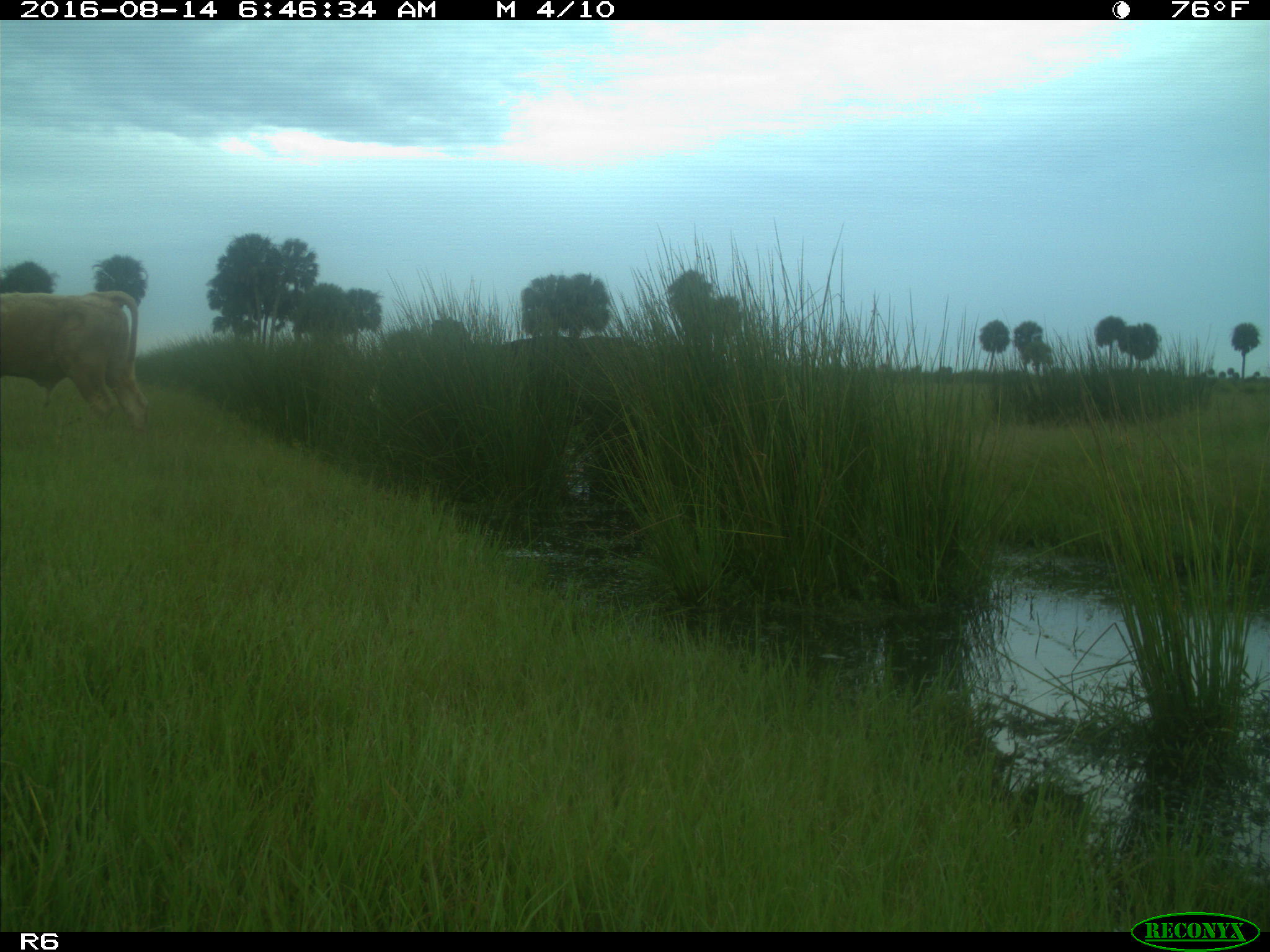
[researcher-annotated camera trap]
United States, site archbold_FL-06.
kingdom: Animalia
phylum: Chordata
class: Mammalia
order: Artiodactyla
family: Bovidae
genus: Bos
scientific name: Bos taurus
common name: domestic cow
Bos taurus (domestic cow).